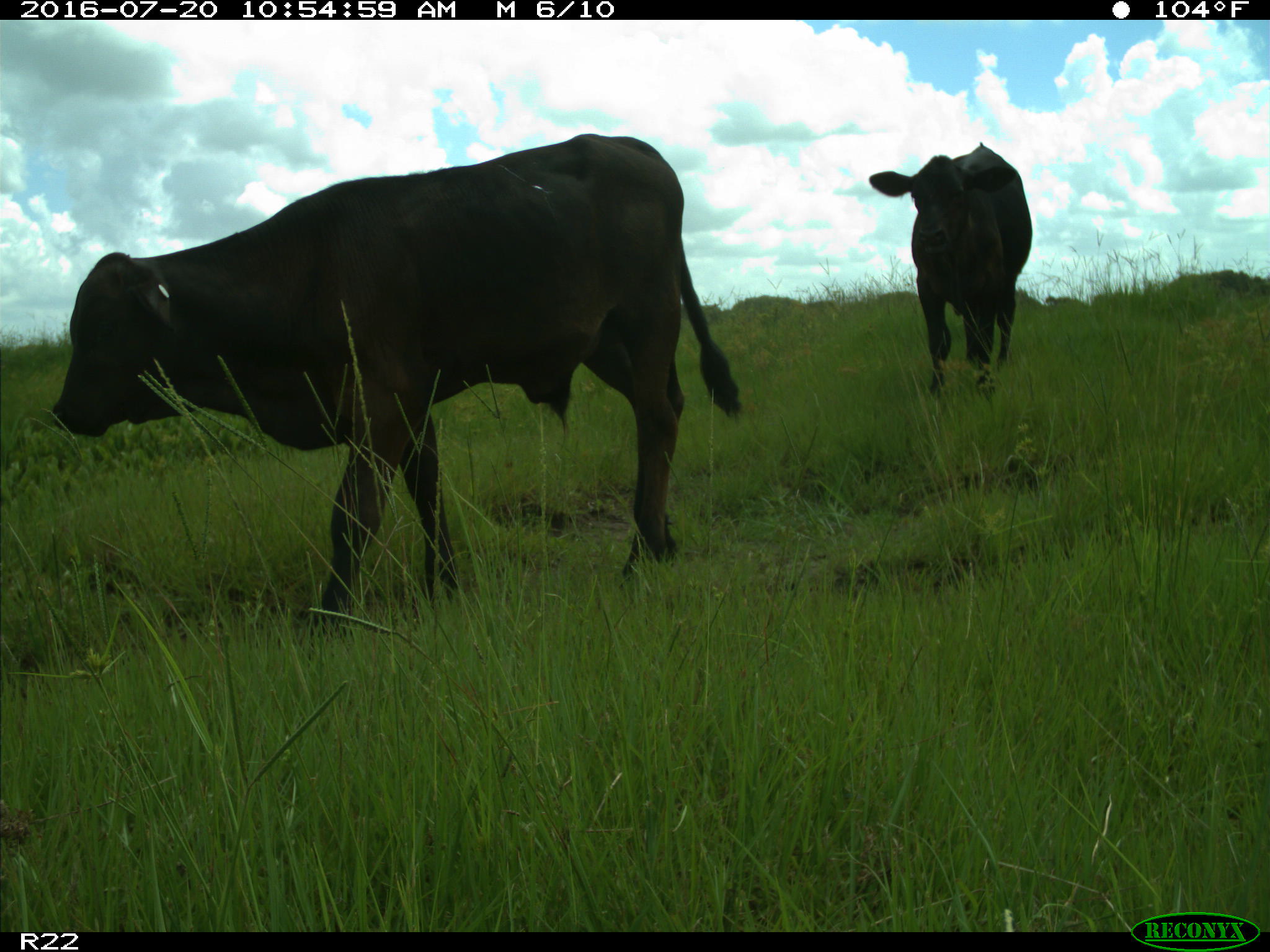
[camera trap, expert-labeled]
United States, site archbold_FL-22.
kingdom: Animalia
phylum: Chordata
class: Mammalia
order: Artiodactyla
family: Bovidae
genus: Bos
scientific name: Bos taurus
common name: domestic cow